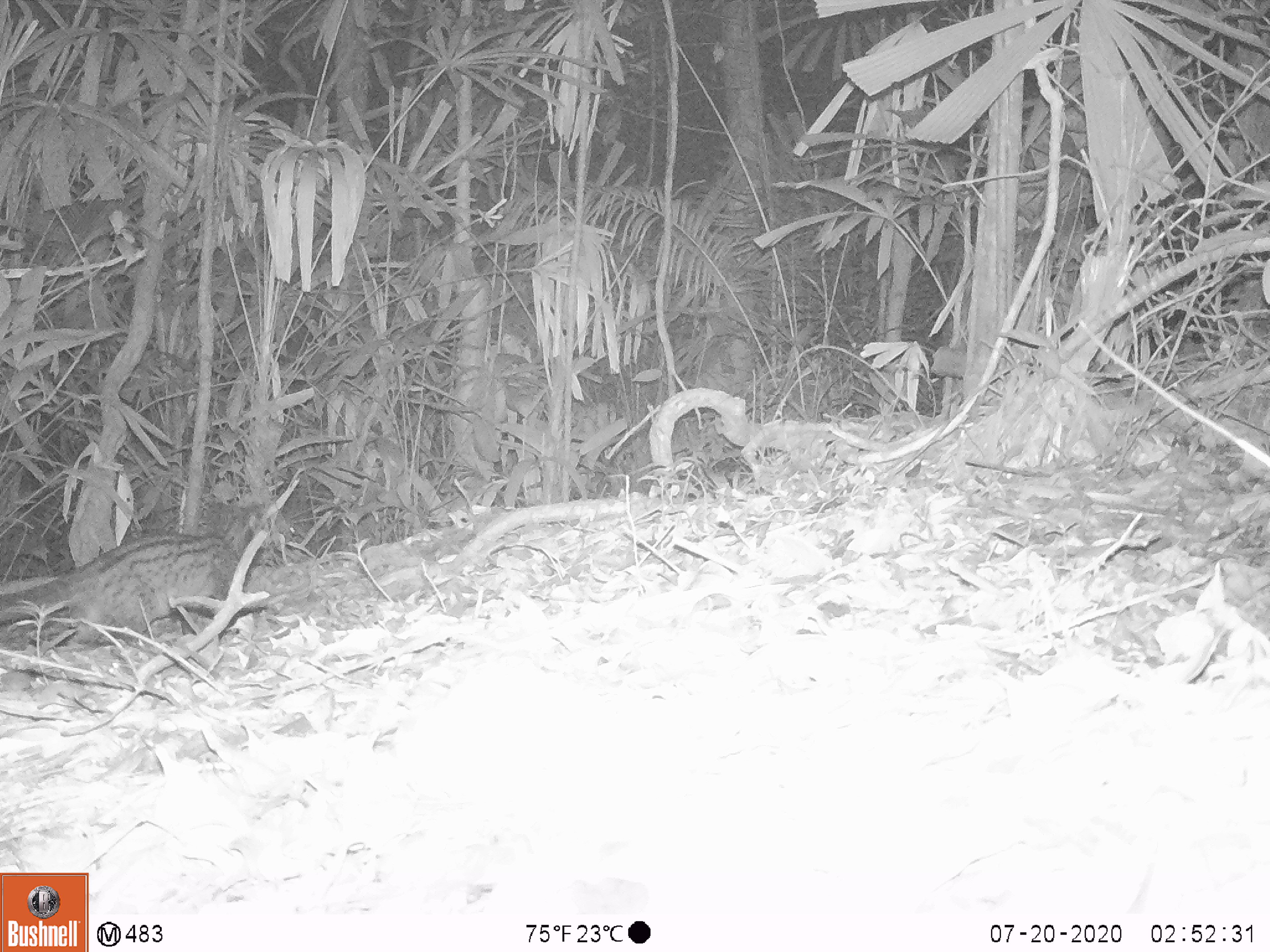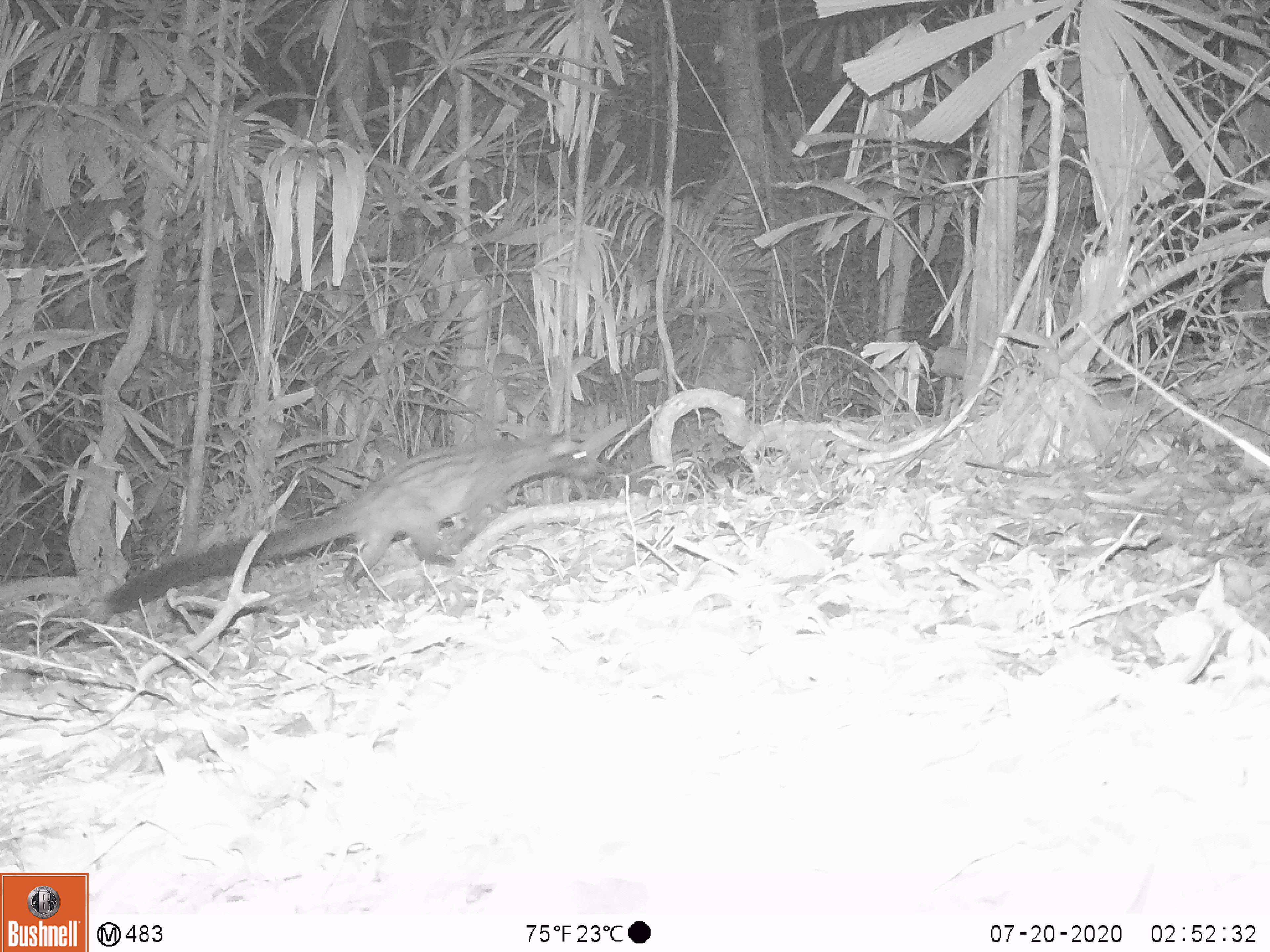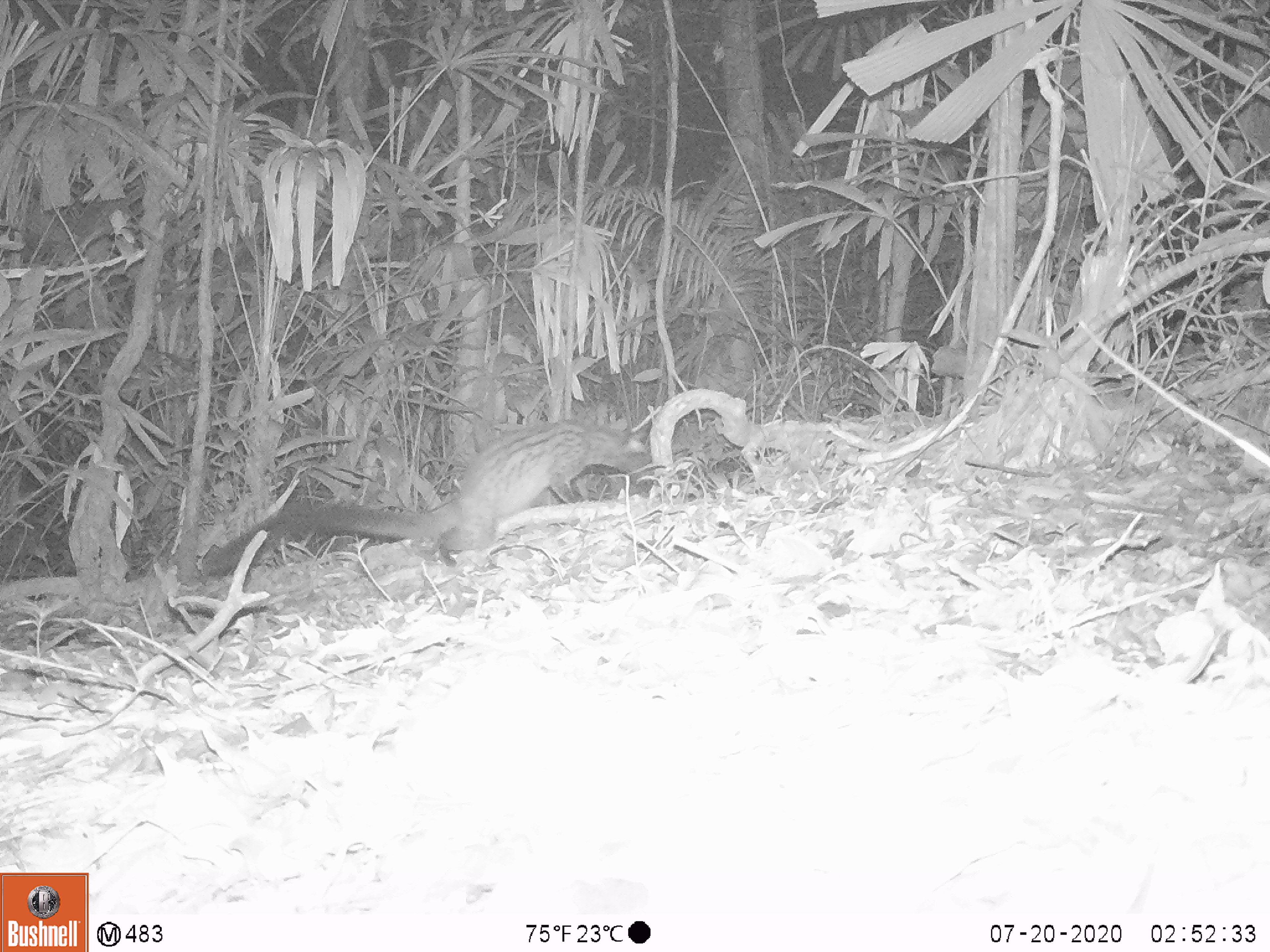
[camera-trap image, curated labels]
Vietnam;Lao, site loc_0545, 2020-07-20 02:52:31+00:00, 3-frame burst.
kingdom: Animalia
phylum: Chordata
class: Mammalia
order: Carnivora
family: Viverridae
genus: Paradoxurus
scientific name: Paradoxurus hermaphroditus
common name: common palm civet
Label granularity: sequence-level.